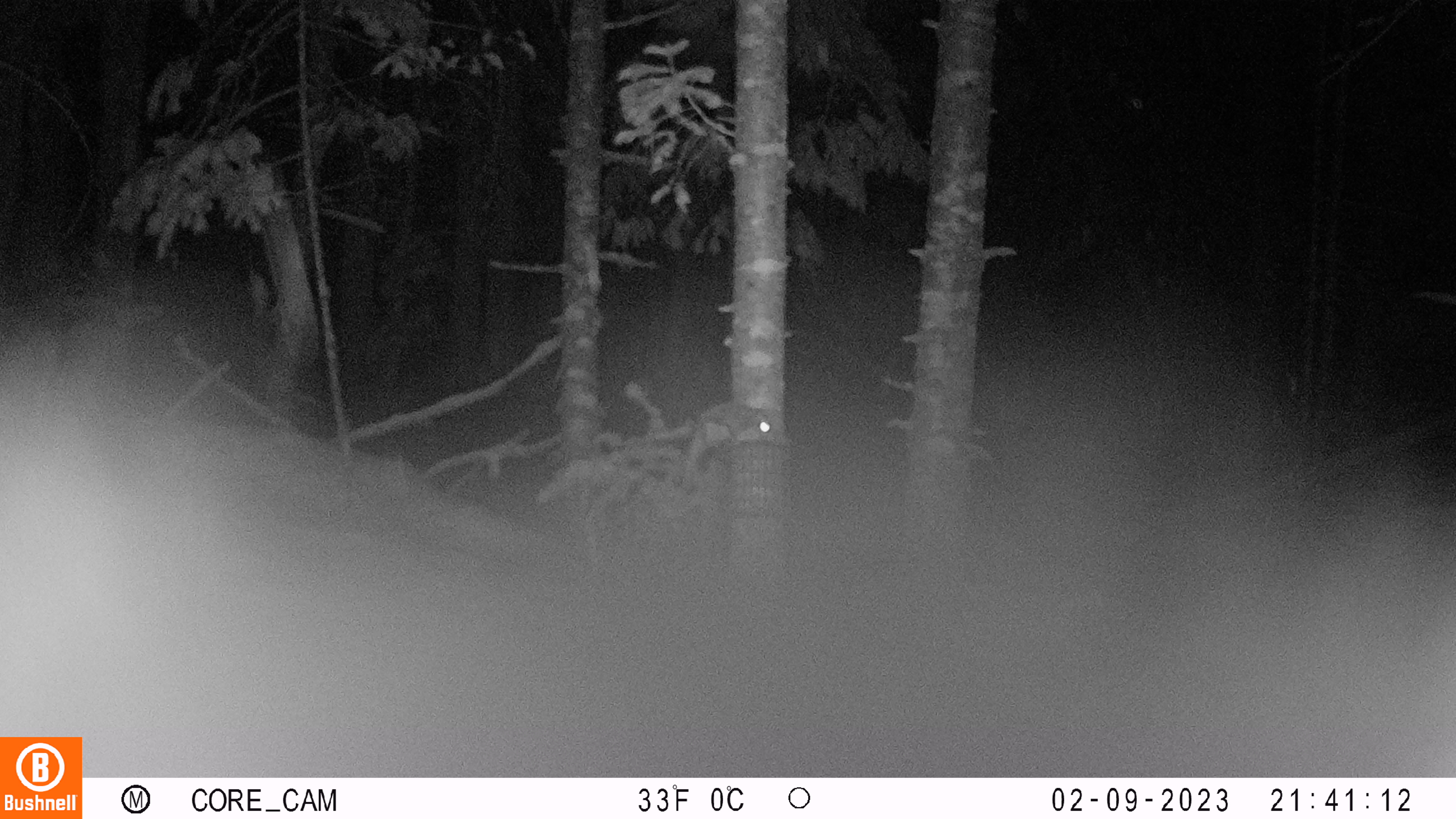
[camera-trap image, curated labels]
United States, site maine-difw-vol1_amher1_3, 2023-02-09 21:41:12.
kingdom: Animalia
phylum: Chordata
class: Mammalia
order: Rodentia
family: Sciuridae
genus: Glaucomys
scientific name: Glaucomys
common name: flying squirrel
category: flying squirrel sp.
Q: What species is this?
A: Flying squirrel sp. (flying squirrel) (Glaucomys).